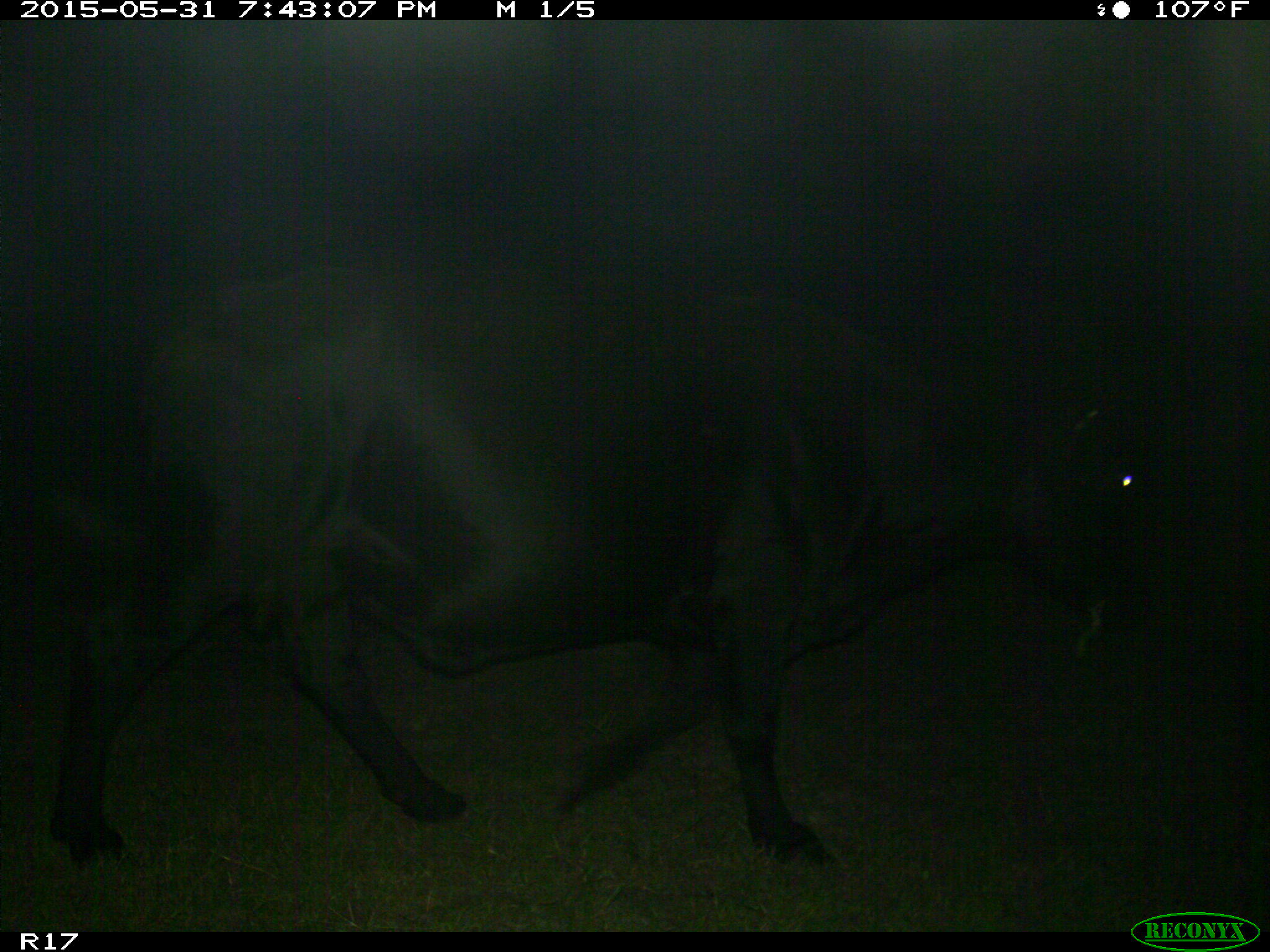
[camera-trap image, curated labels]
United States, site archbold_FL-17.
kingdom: Animalia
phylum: Chordata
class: Mammalia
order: Artiodactyla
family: Bovidae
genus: Bos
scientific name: Bos taurus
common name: domestic cow